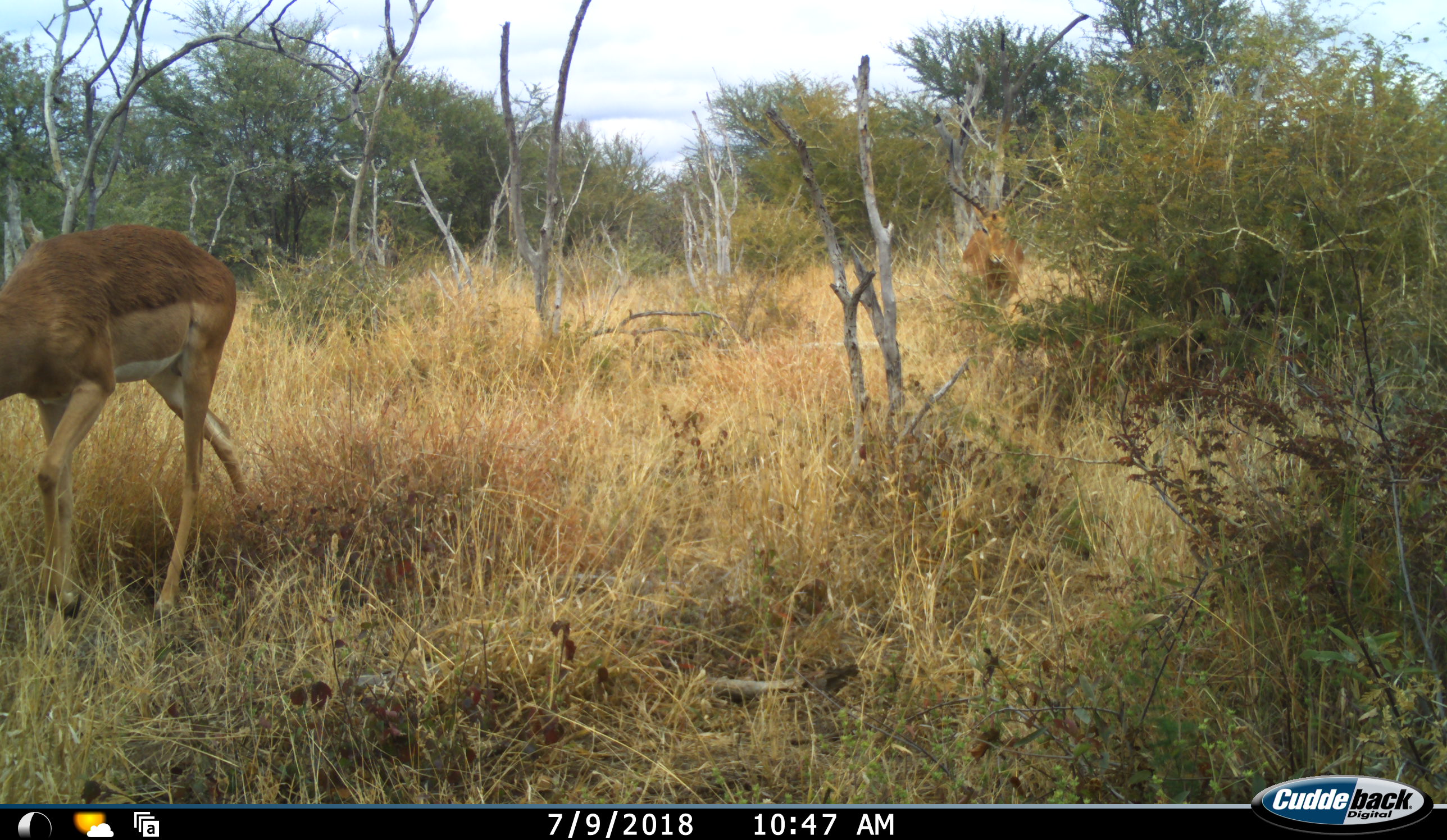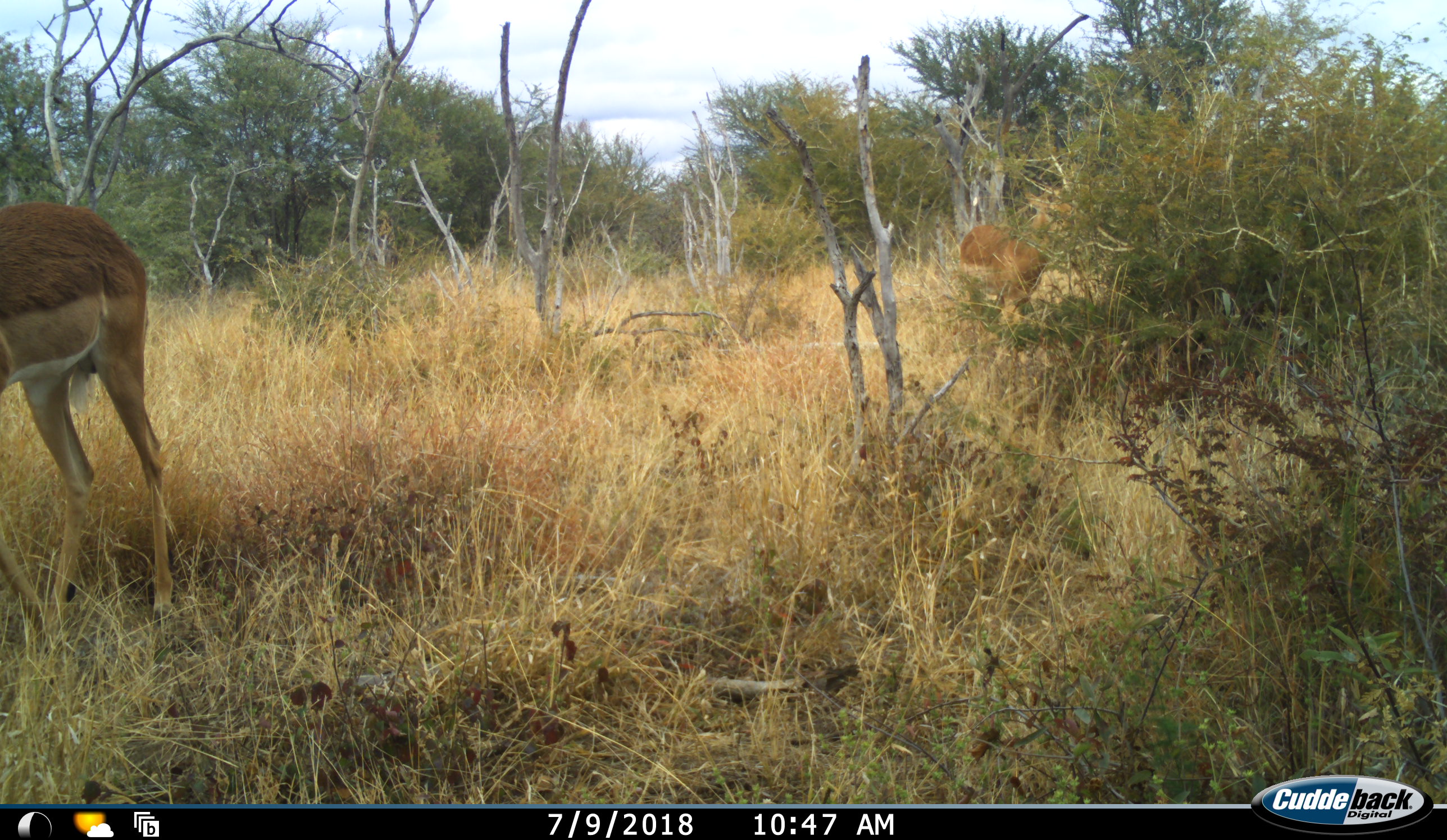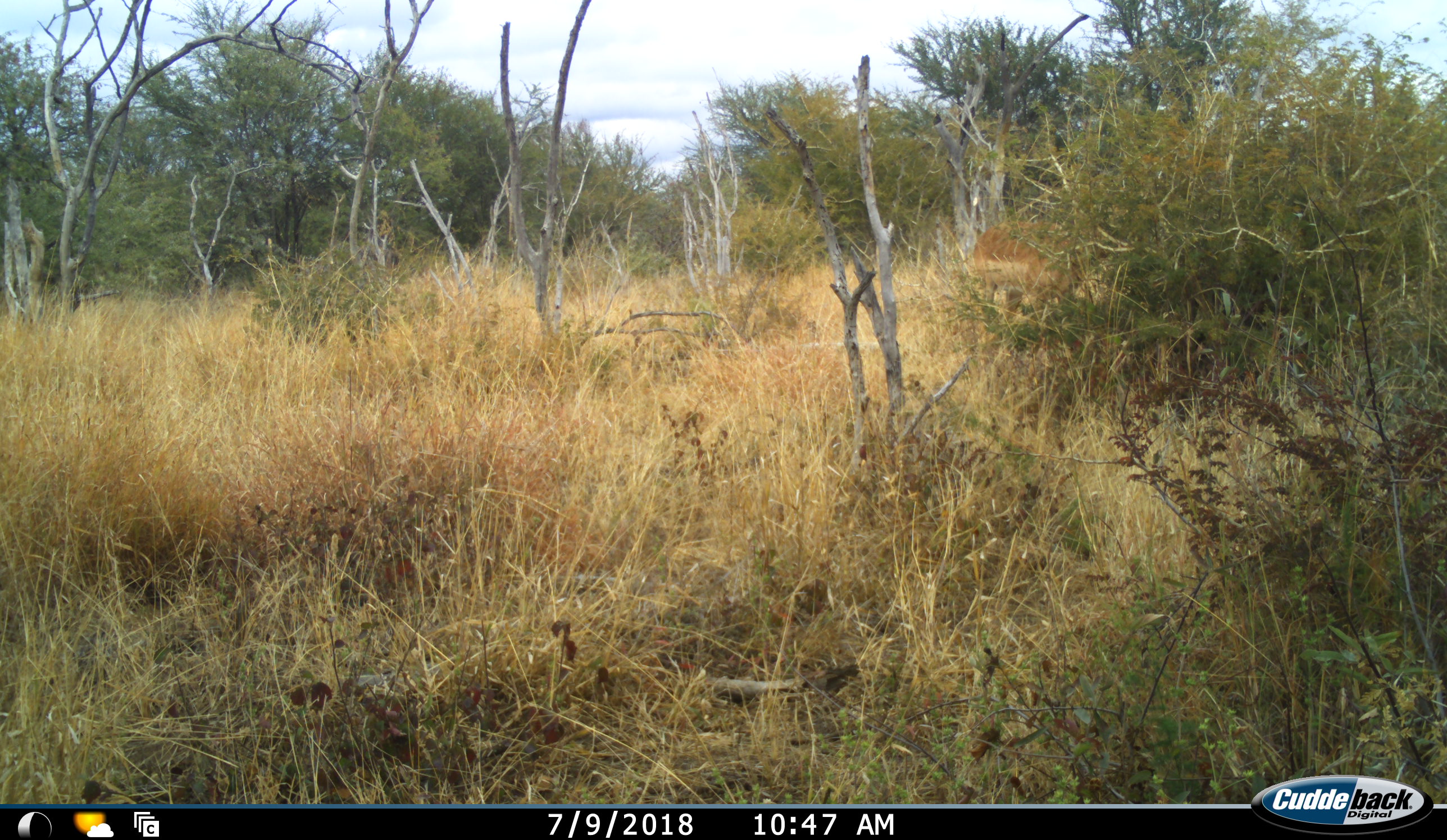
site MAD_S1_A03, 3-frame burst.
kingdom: Animalia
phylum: Chordata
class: Mammalia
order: Artiodactyla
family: Bovidae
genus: Aepyceros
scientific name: Aepyceros melampus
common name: impala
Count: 2.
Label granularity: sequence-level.